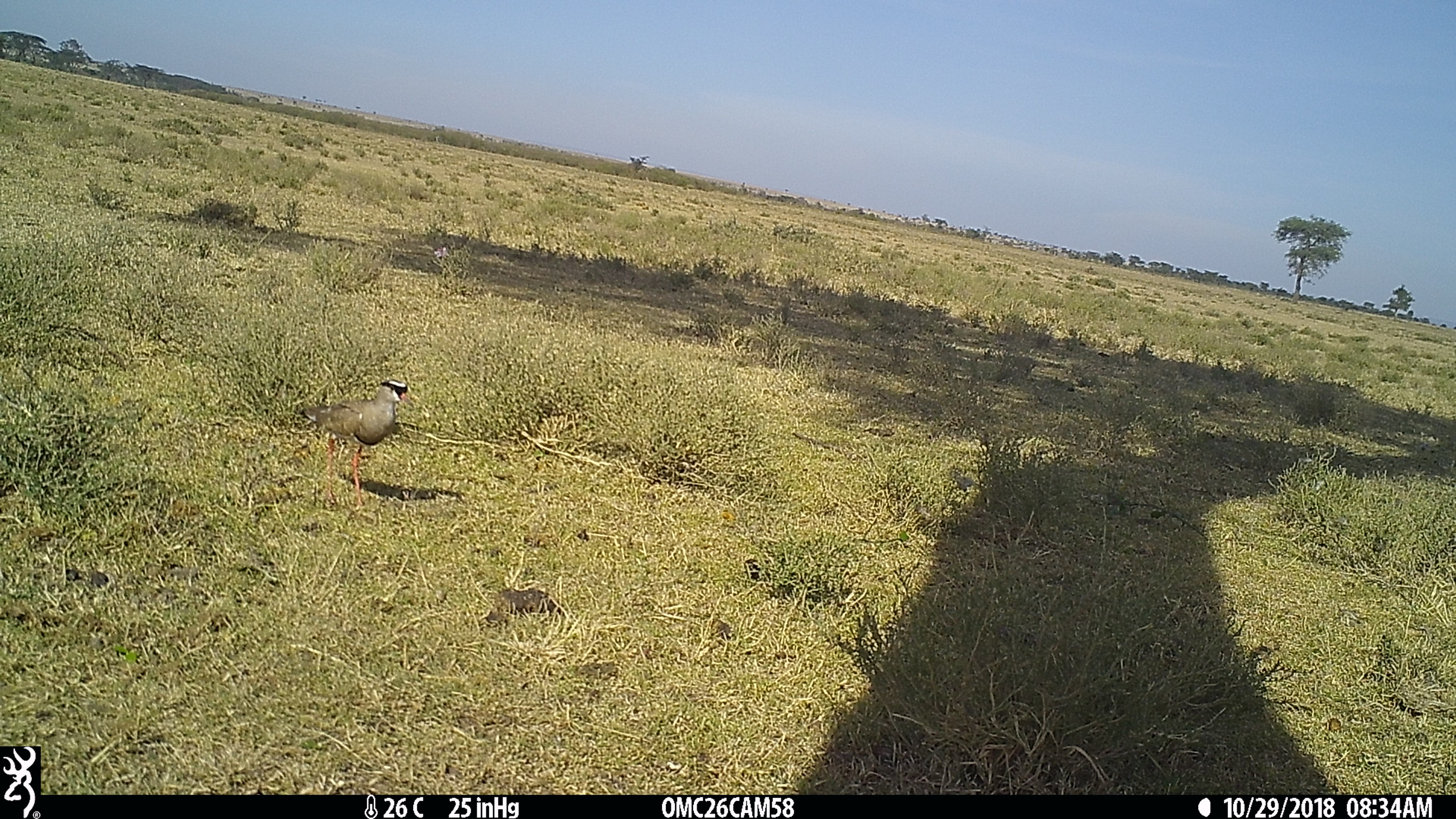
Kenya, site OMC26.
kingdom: Animalia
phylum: Chordata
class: Aves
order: Charadriiformes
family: Charadriidae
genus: Vanellus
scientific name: Vanellus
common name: lapwing